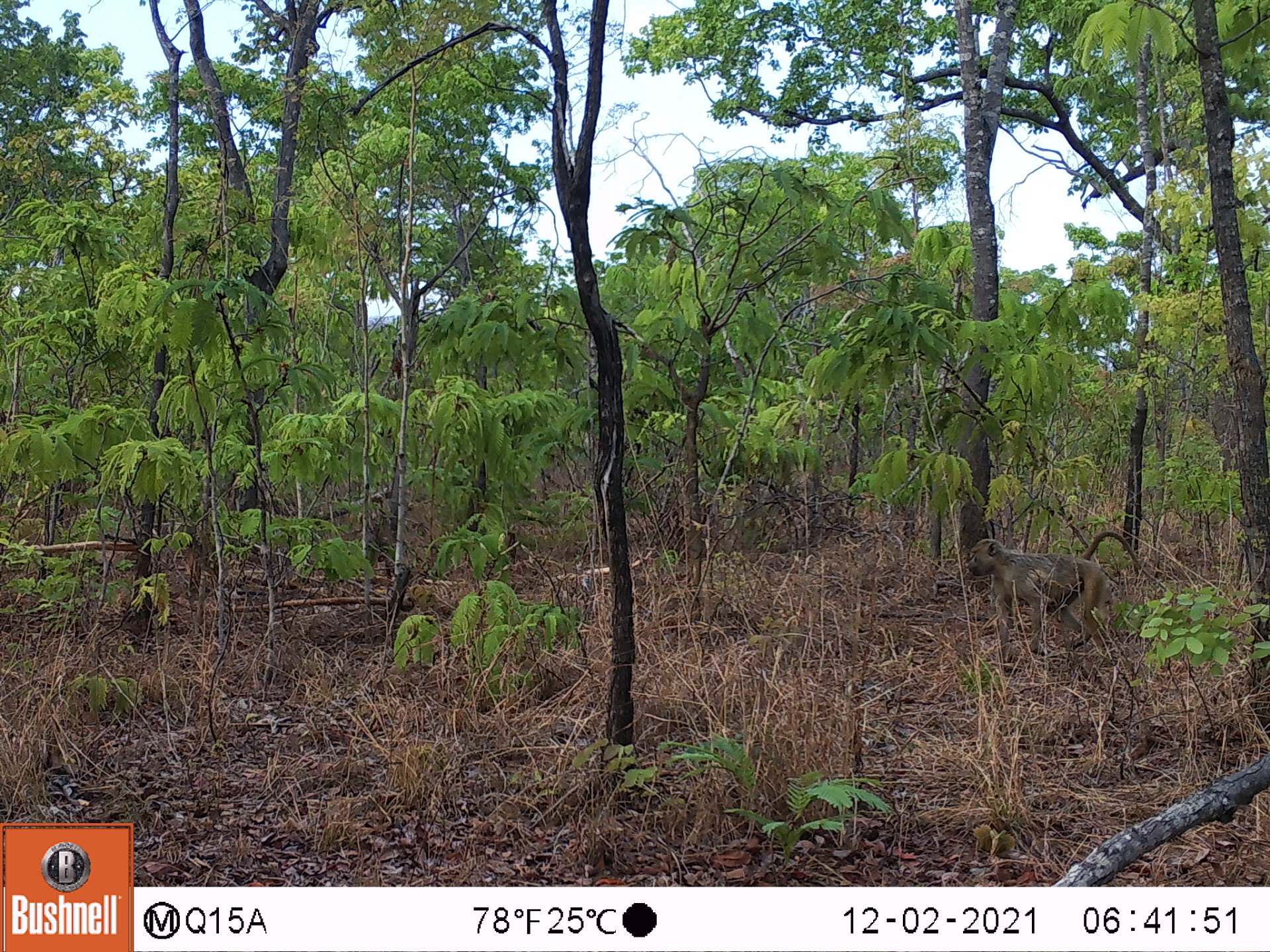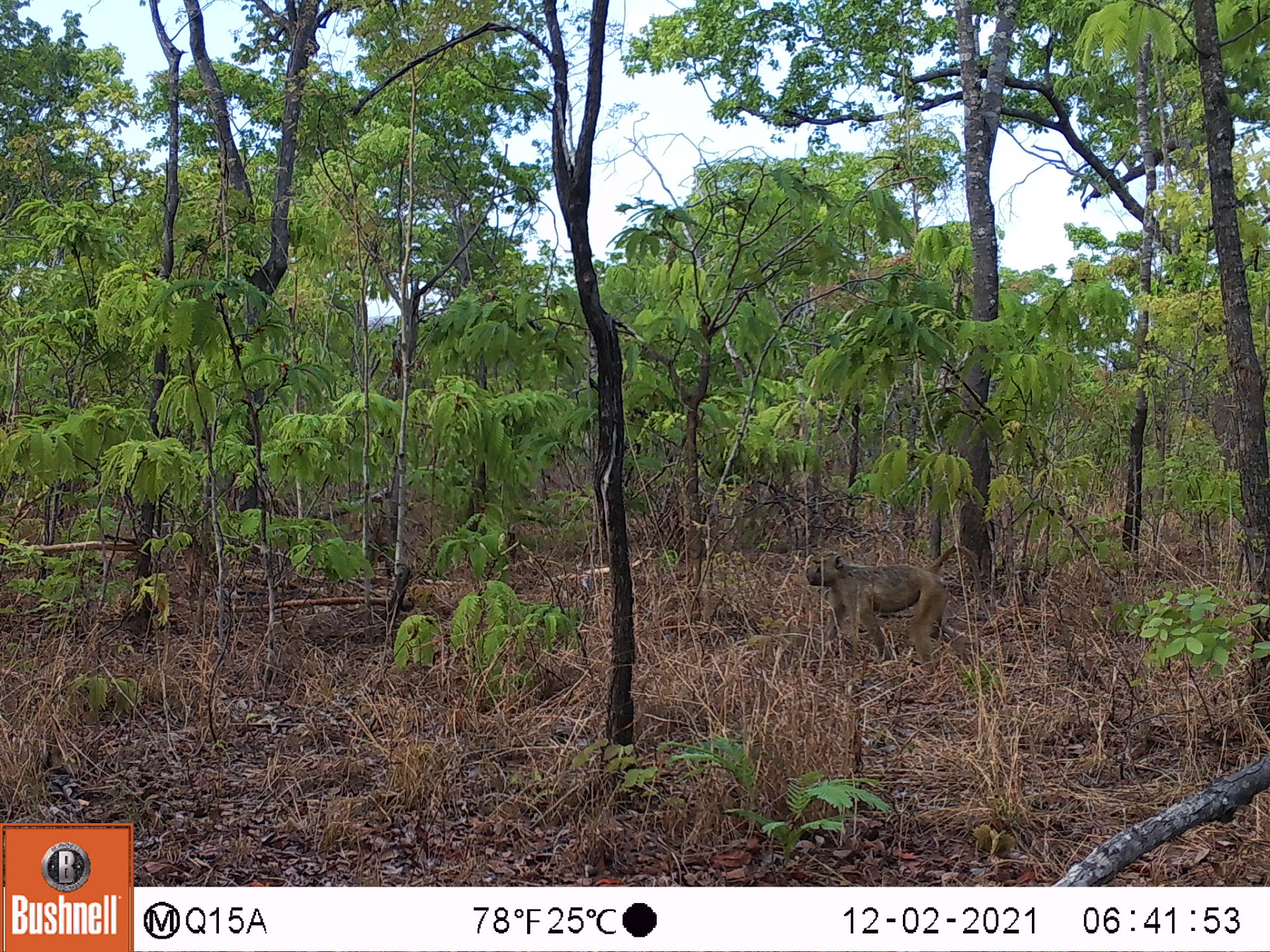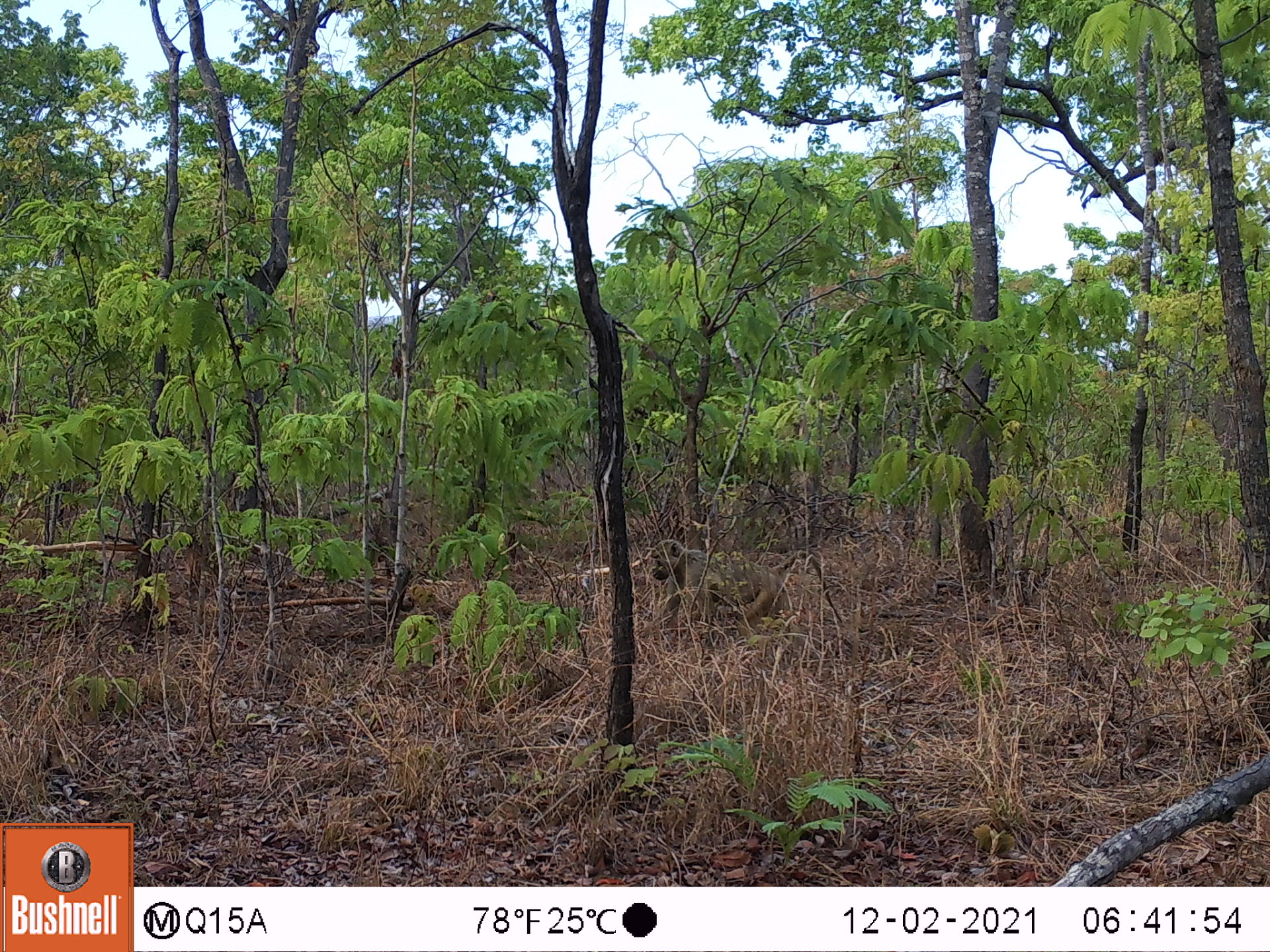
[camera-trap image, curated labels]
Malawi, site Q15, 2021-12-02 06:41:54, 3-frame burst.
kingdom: Animalia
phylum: Chordata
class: Mammalia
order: Primates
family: Cercopithecidae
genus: Papio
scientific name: Papio cynocephalus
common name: yellow baboon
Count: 1.